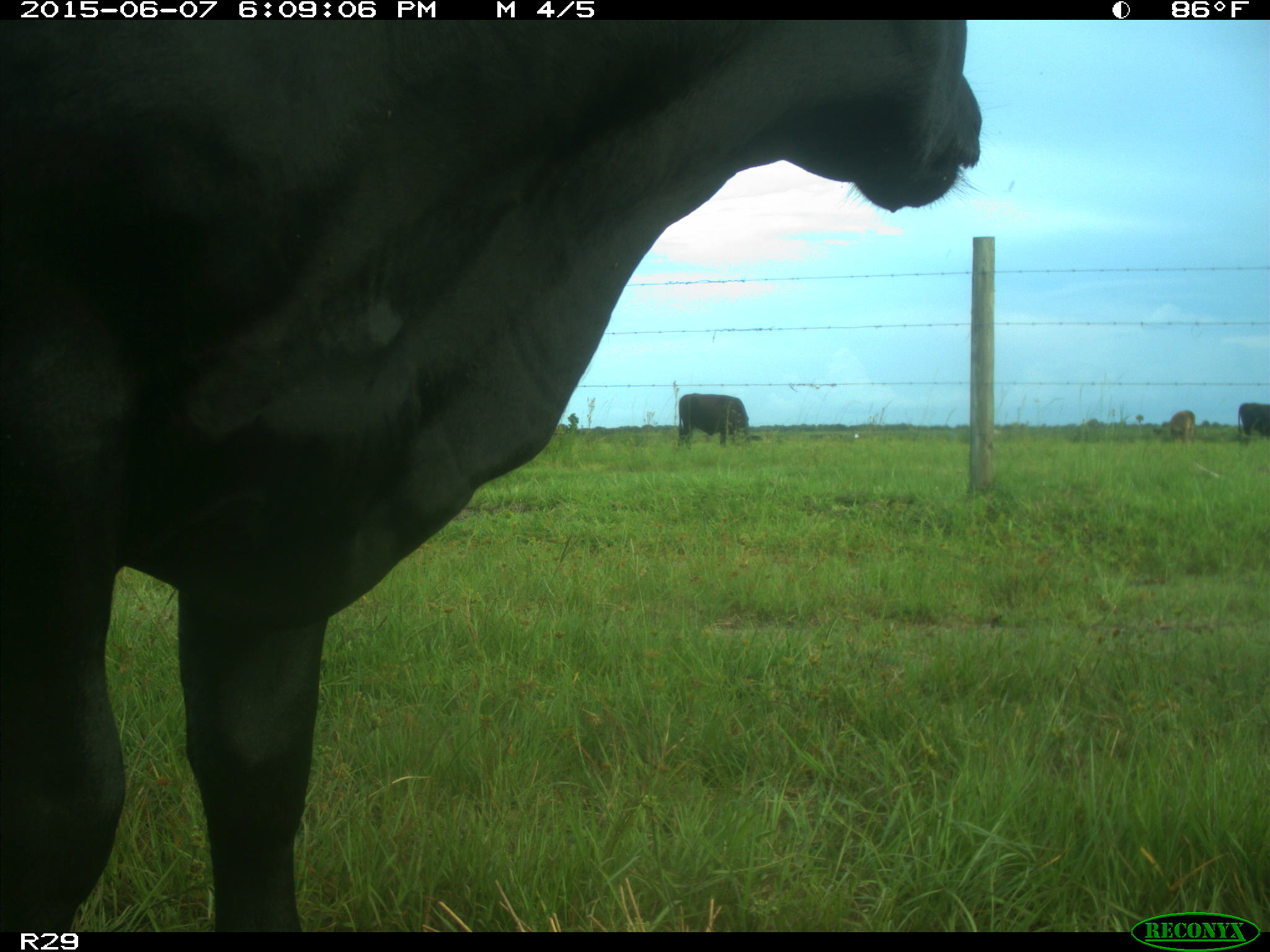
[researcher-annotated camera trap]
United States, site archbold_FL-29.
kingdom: Animalia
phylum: Chordata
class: Mammalia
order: Artiodactyla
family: Bovidae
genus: Bos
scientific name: Bos taurus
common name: domestic cow